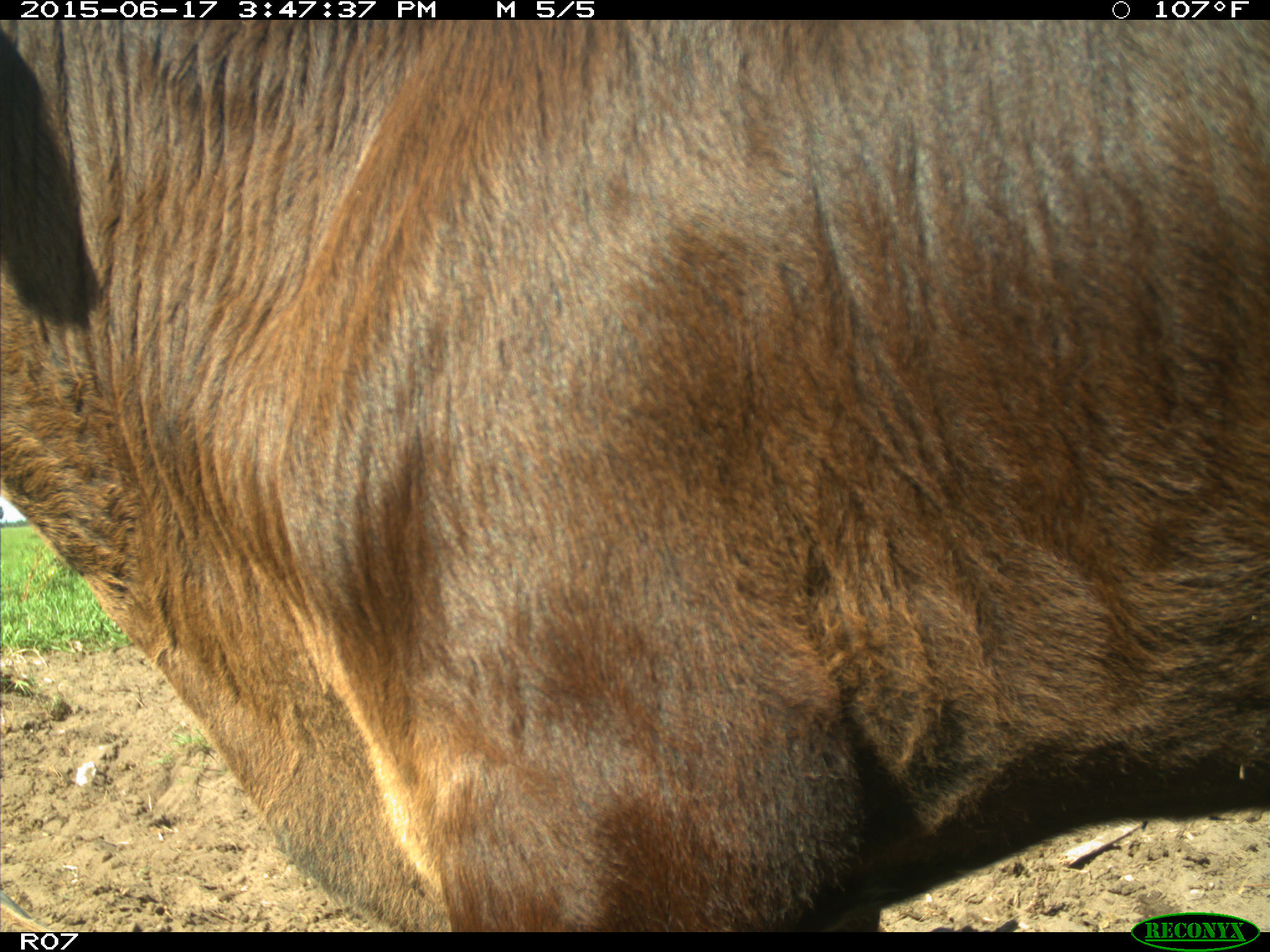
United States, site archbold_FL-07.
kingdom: Animalia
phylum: Chordata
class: Mammalia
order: Artiodactyla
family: Bovidae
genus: Bos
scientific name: Bos taurus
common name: domestic cow